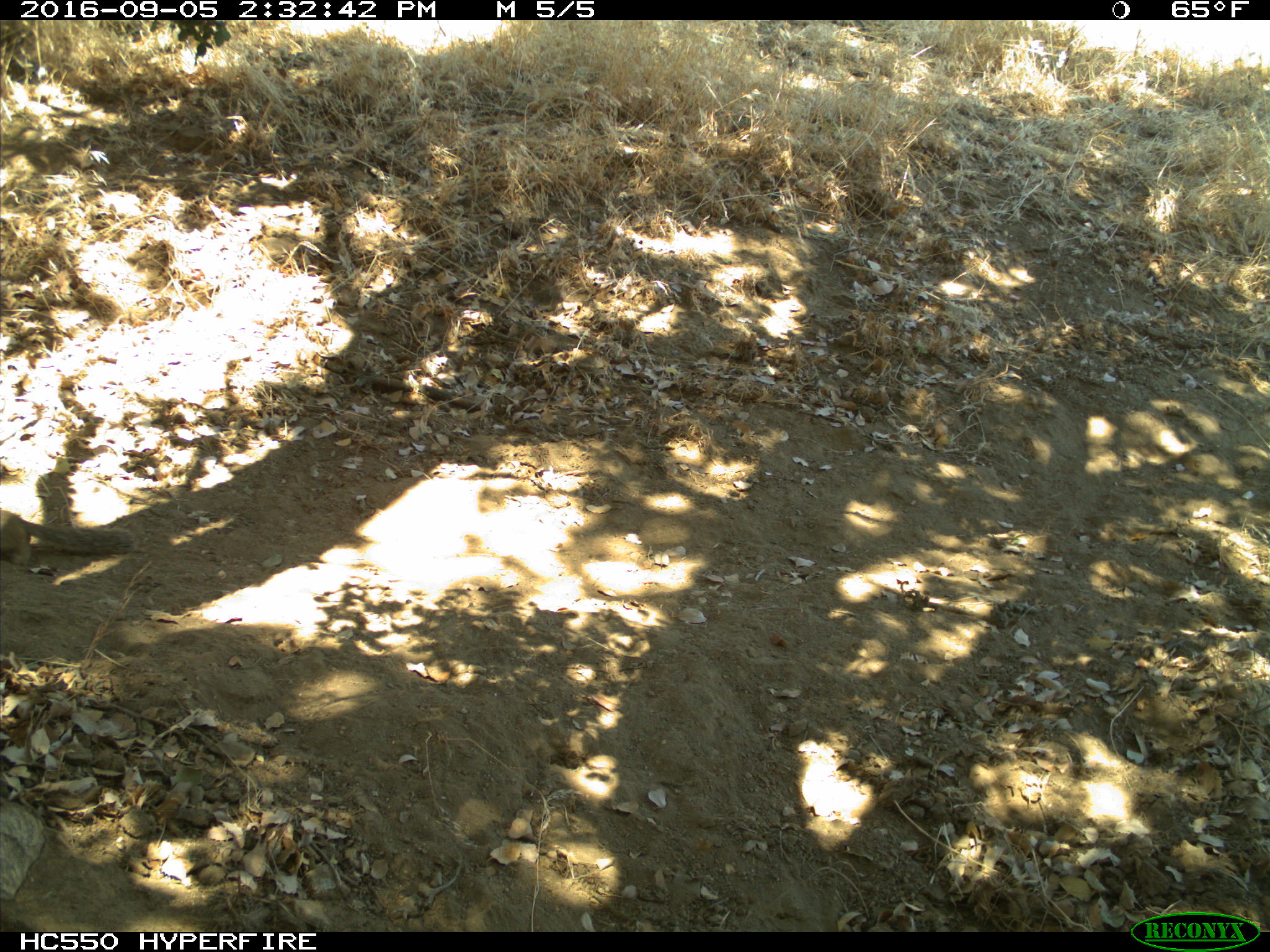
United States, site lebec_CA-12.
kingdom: Animalia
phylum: Chordata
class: Mammalia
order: Rodentia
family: Sciuridae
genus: Otospermophilus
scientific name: Otospermophilus beecheyi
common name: california ground squirrel